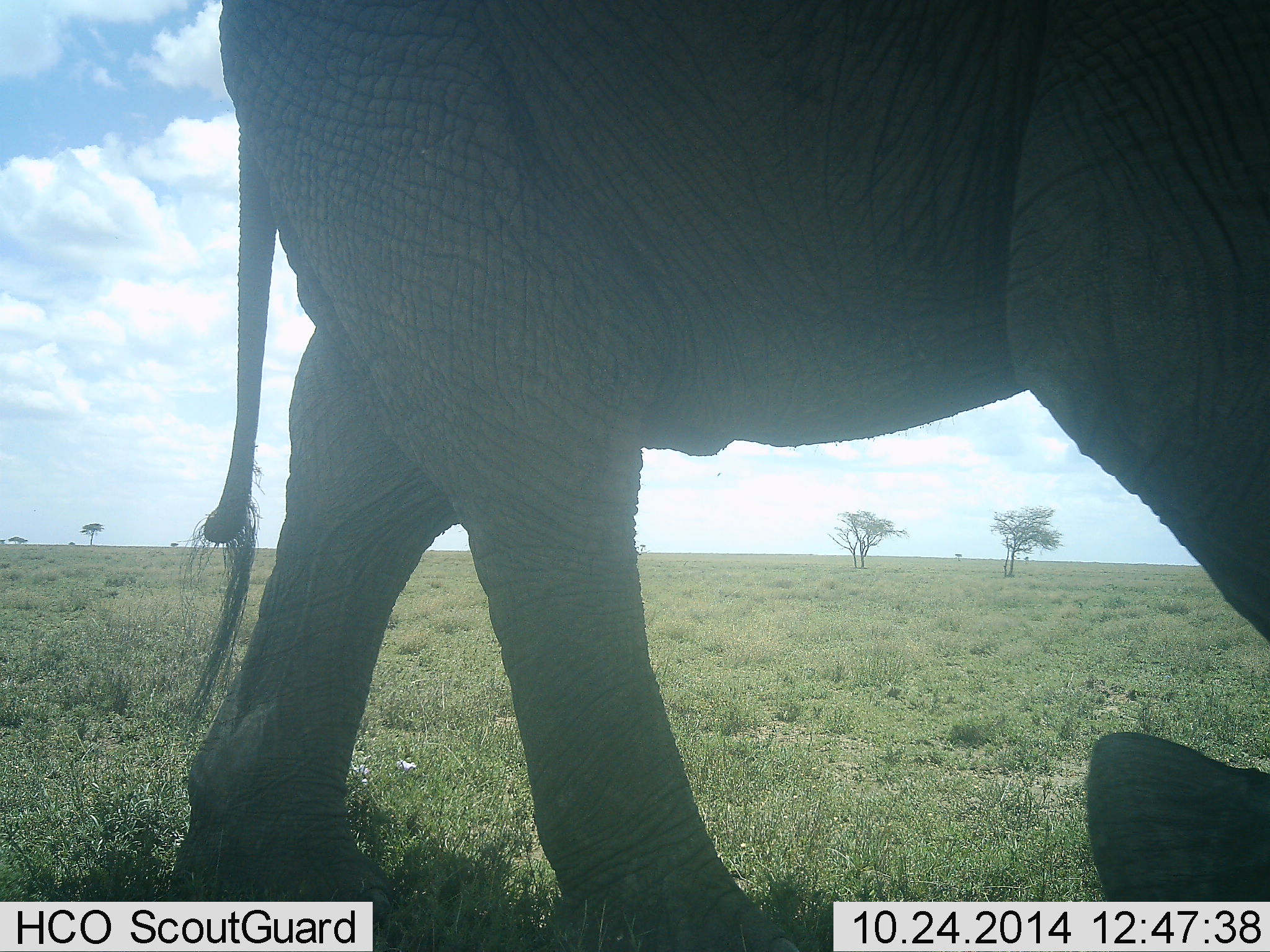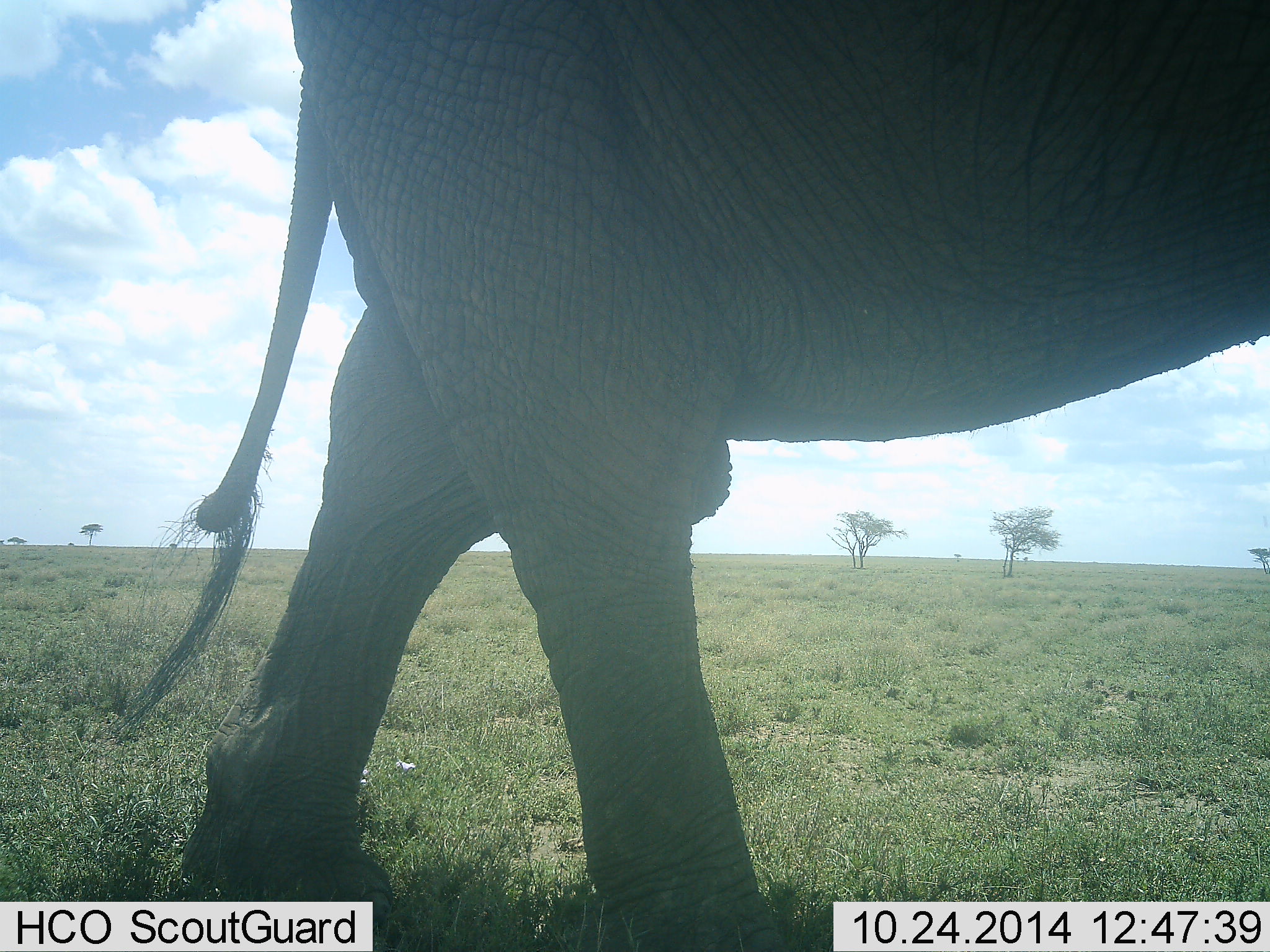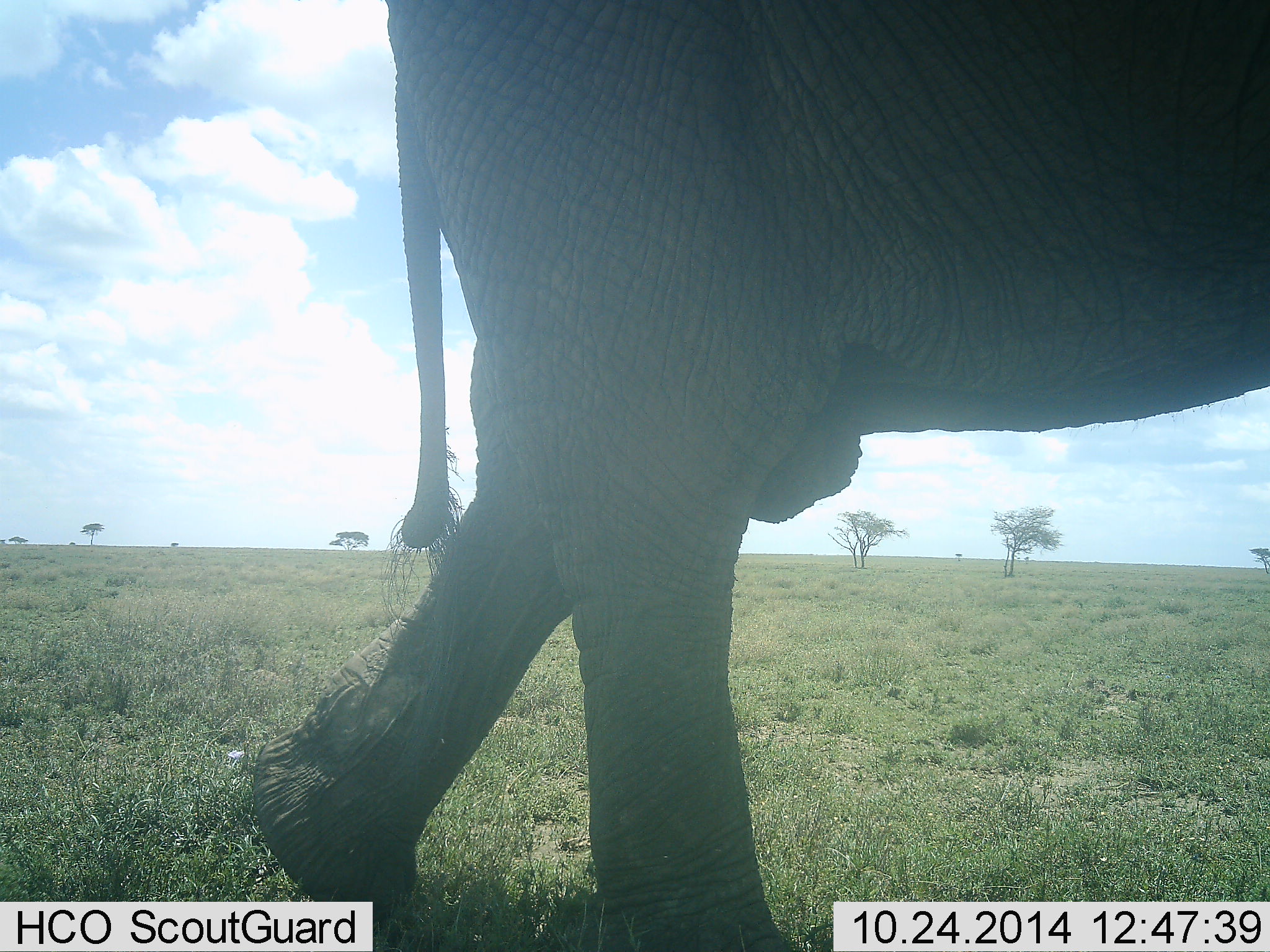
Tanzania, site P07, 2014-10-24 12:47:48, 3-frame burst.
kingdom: Animalia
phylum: Chordata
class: Mammalia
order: Proboscidea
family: Elephantidae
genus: Loxodonta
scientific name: Loxodonta africana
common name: african bush elephant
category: elephant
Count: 1.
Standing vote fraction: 10%.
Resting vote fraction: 0%.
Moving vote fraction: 90%.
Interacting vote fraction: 10%.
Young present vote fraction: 0%.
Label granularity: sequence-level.